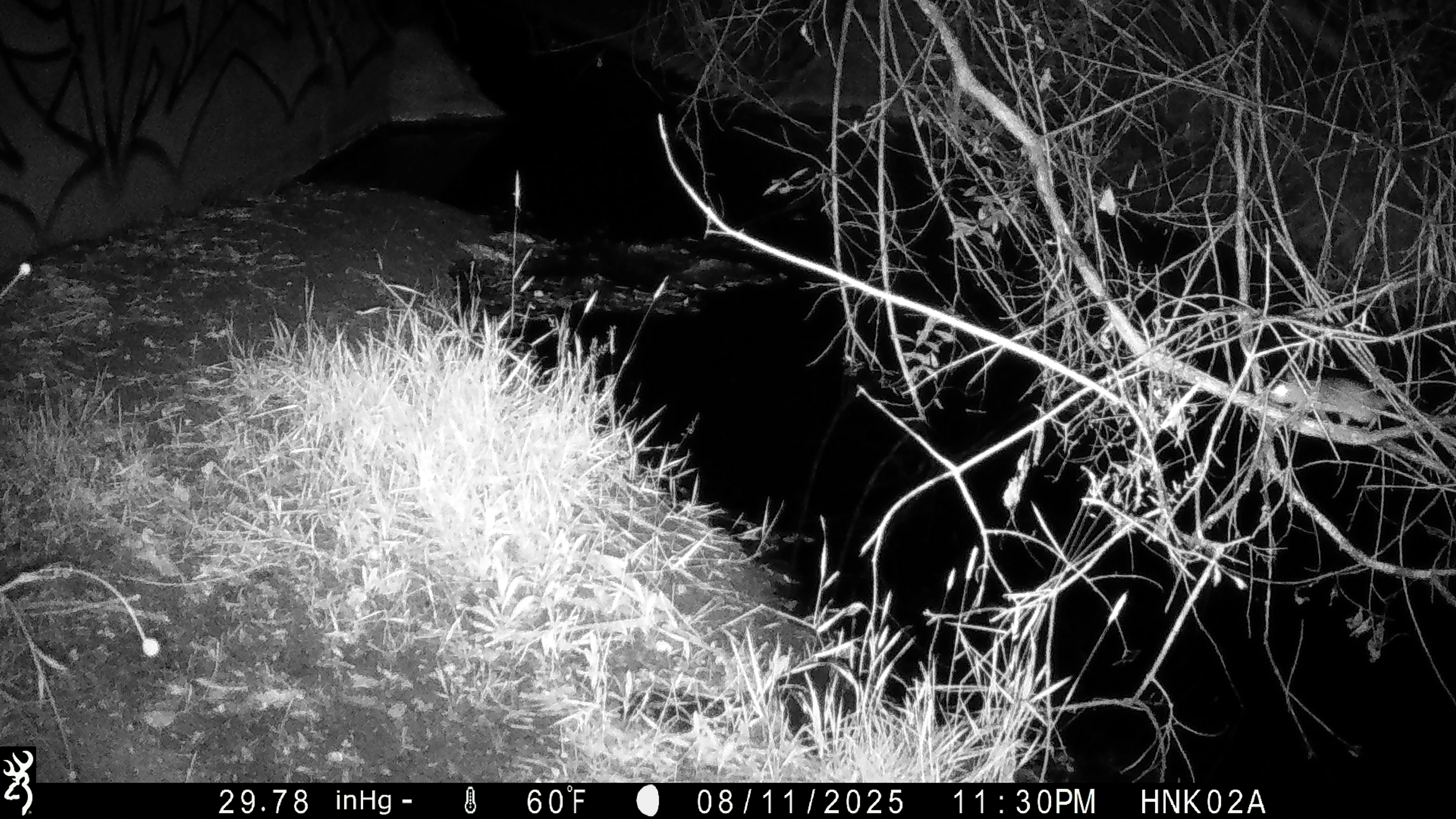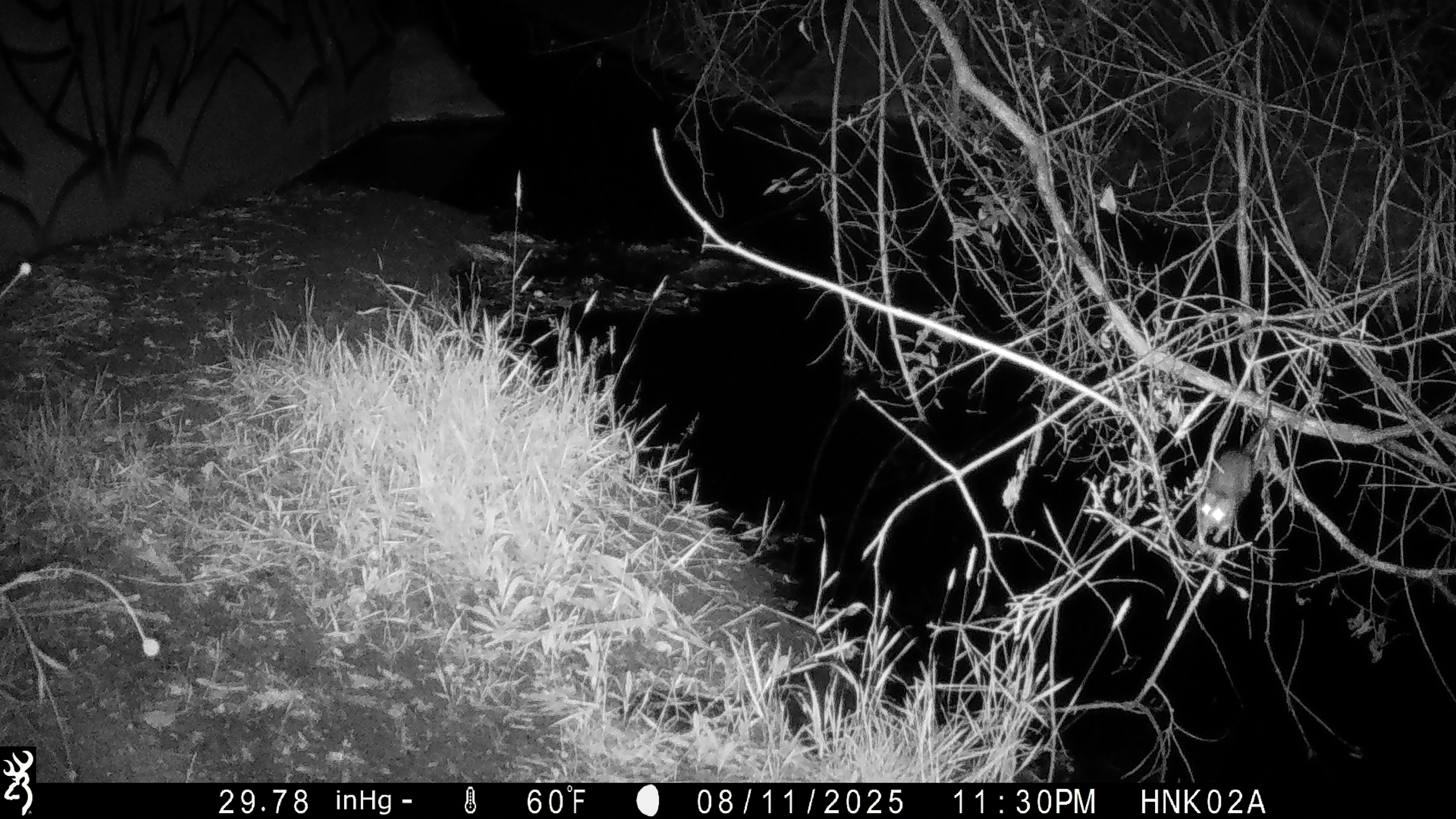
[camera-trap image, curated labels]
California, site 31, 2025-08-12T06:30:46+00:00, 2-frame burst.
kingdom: Animalia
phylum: Chordata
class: Mammalia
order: Rodentia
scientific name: Rodentia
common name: mouse or rat